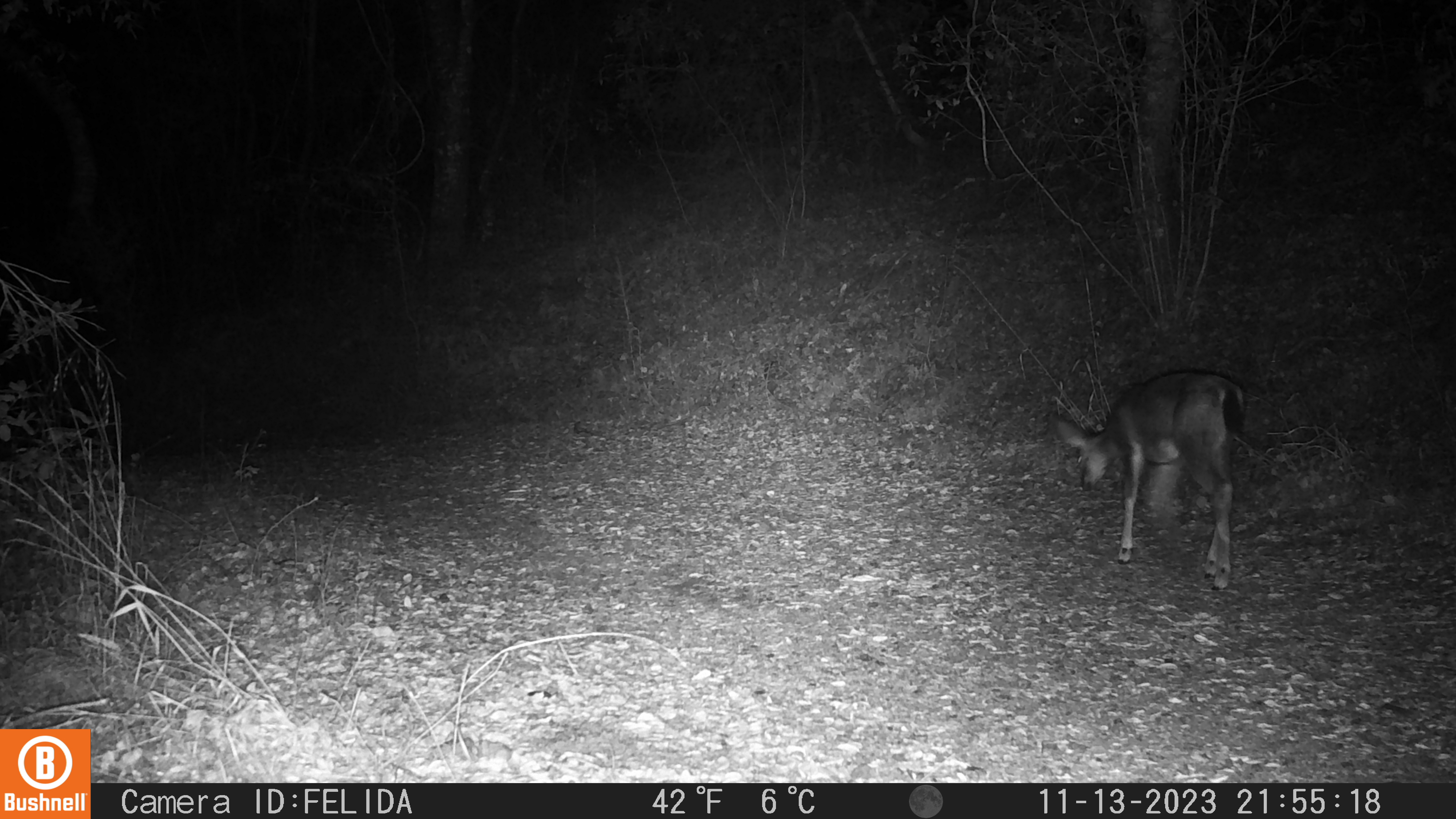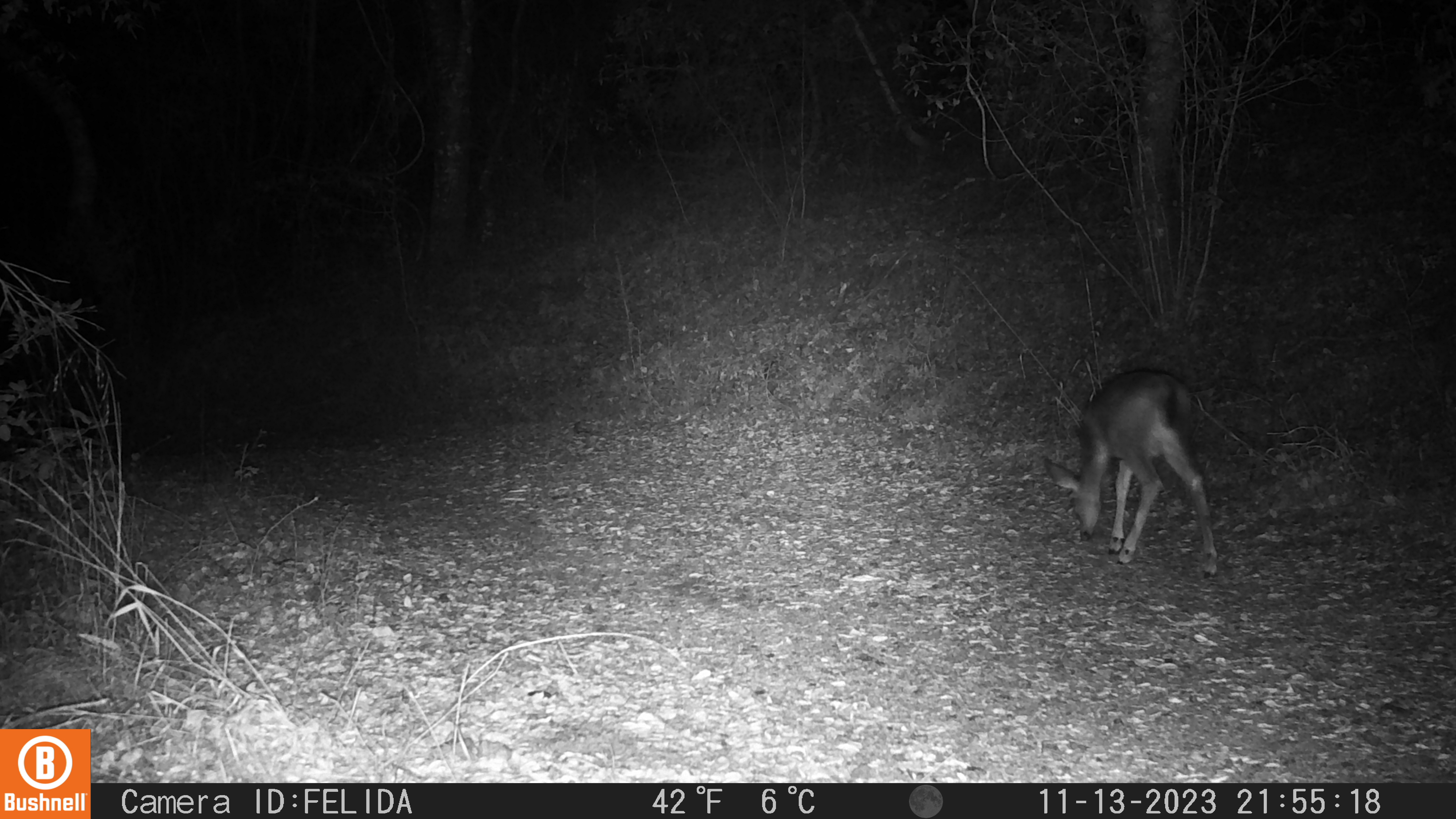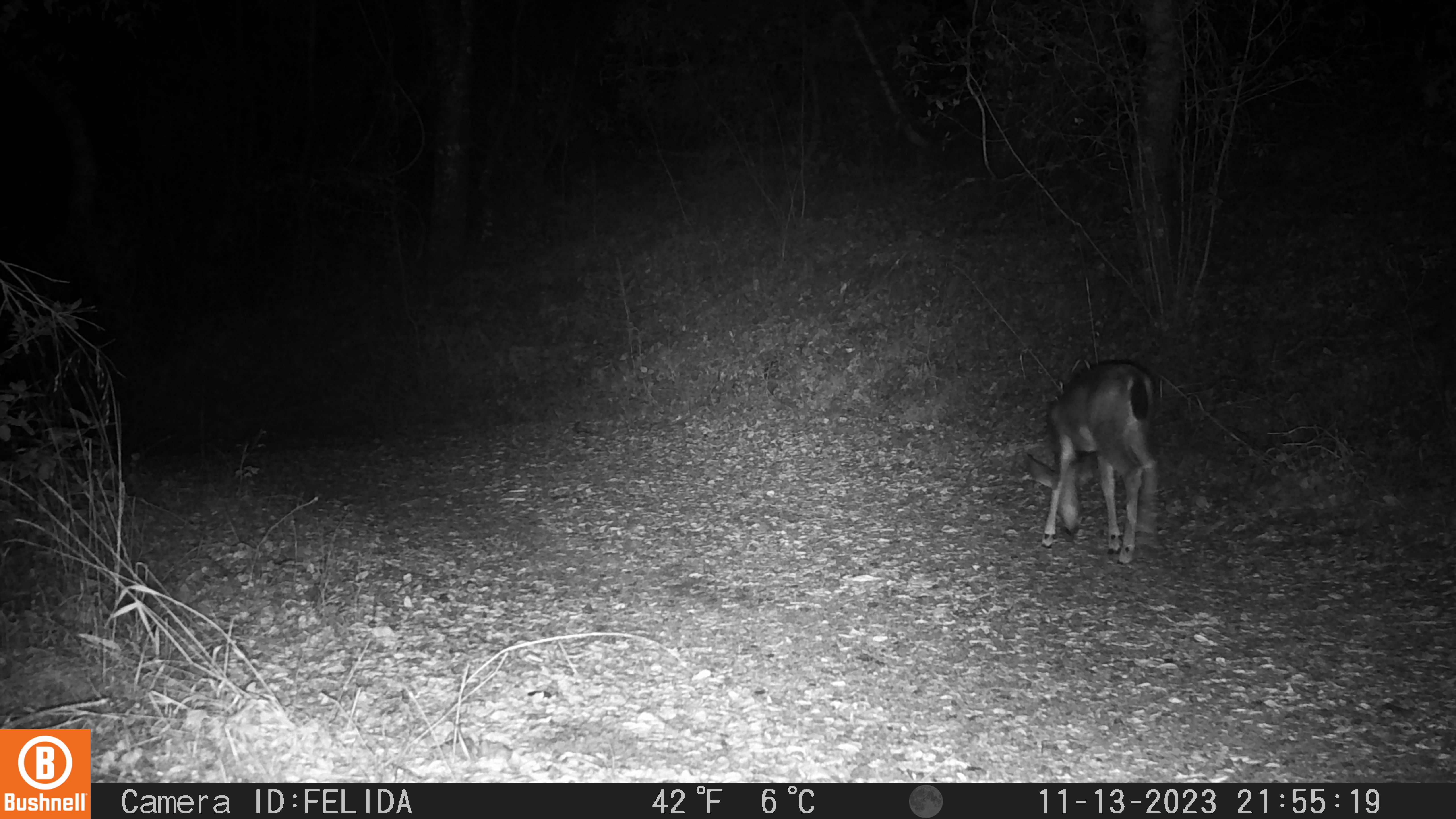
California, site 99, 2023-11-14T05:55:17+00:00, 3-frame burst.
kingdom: Animalia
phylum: Chordata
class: Mammalia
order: Artiodactyla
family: Cervidae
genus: Odocoileus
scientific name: Odocoileus hemionus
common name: mule deer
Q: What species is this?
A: Mule deer (Odocoileus hemionus).